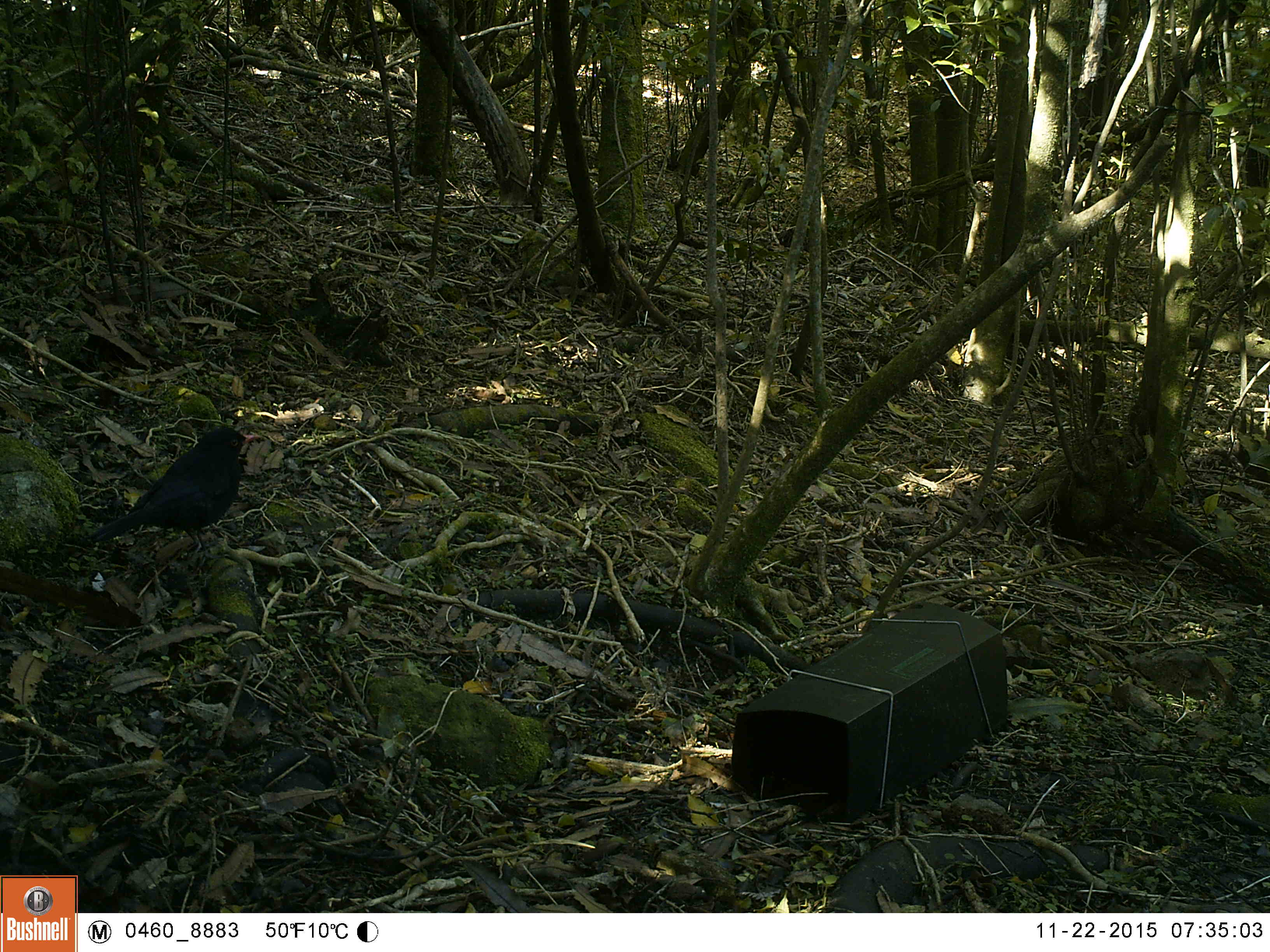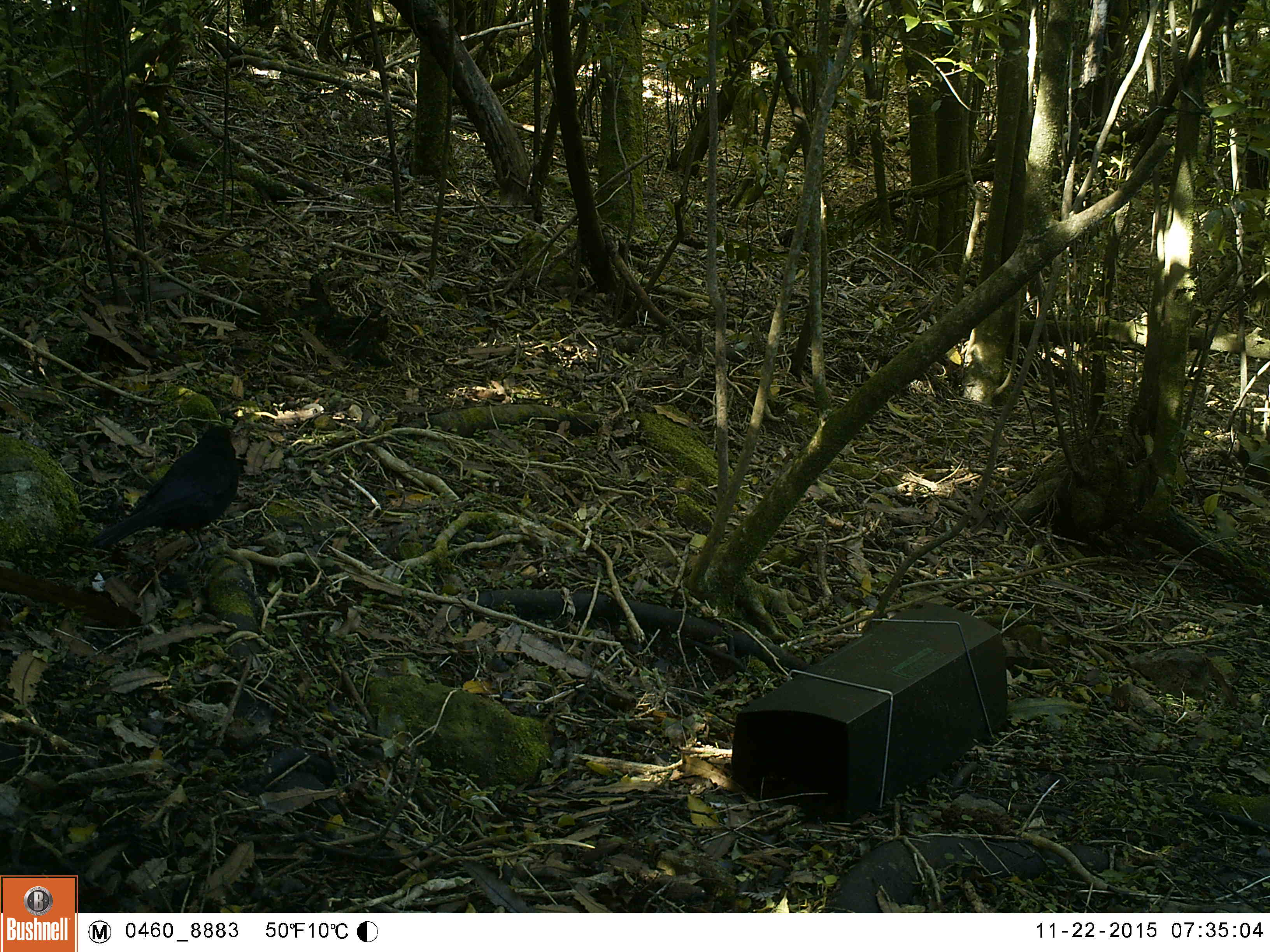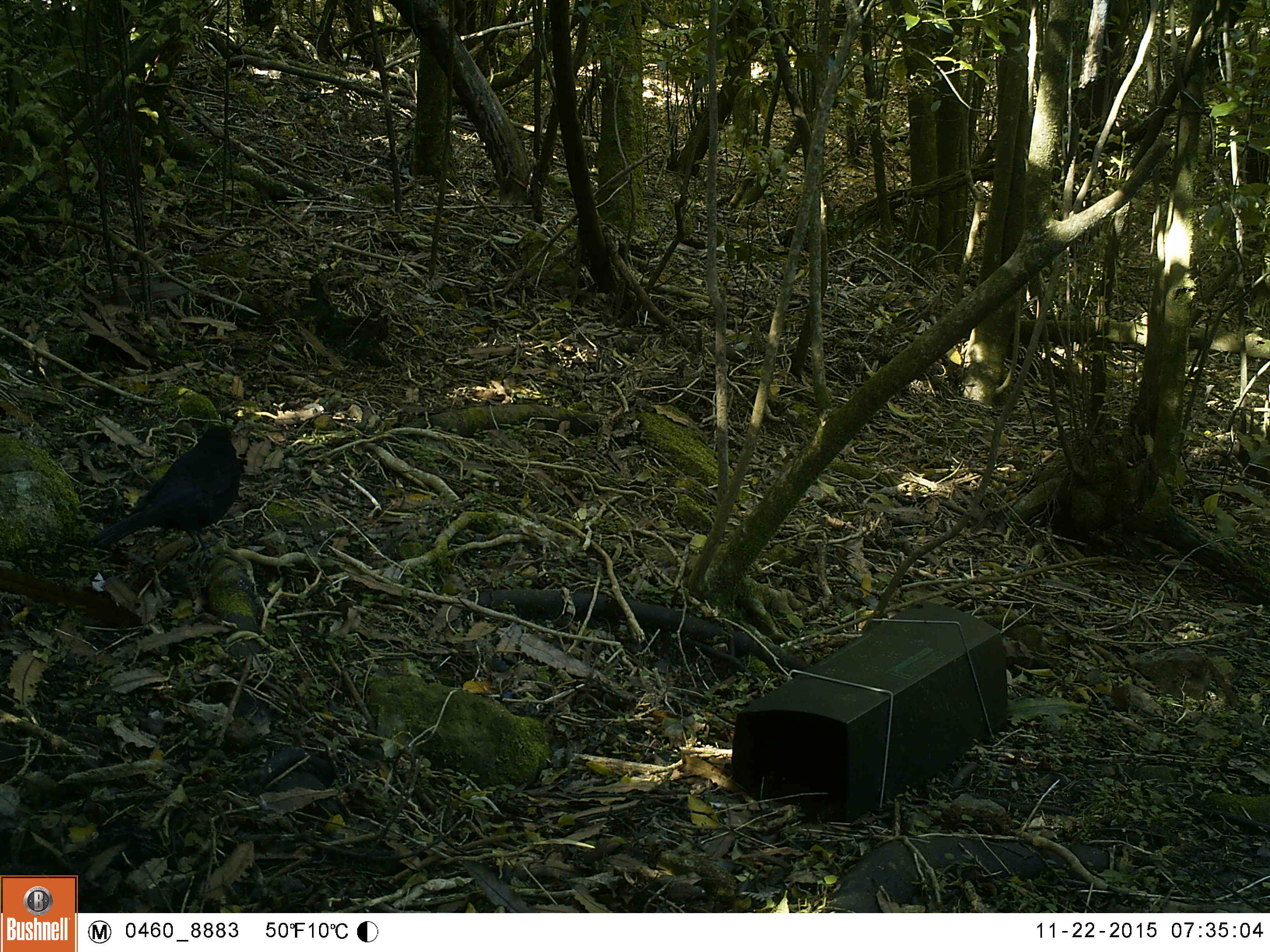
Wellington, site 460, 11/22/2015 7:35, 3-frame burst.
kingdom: Animalia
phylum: Chordata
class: Aves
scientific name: Aves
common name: bird